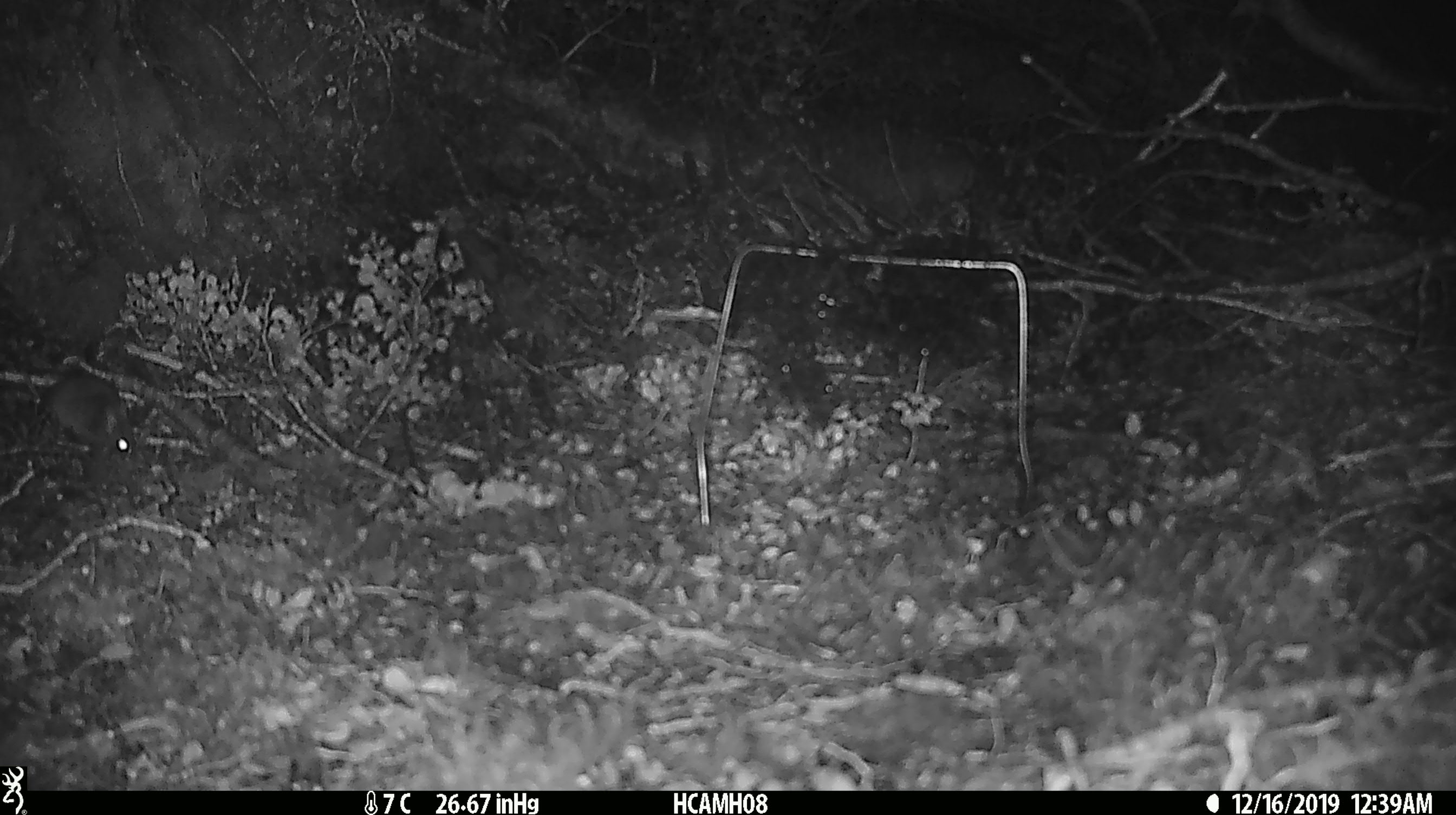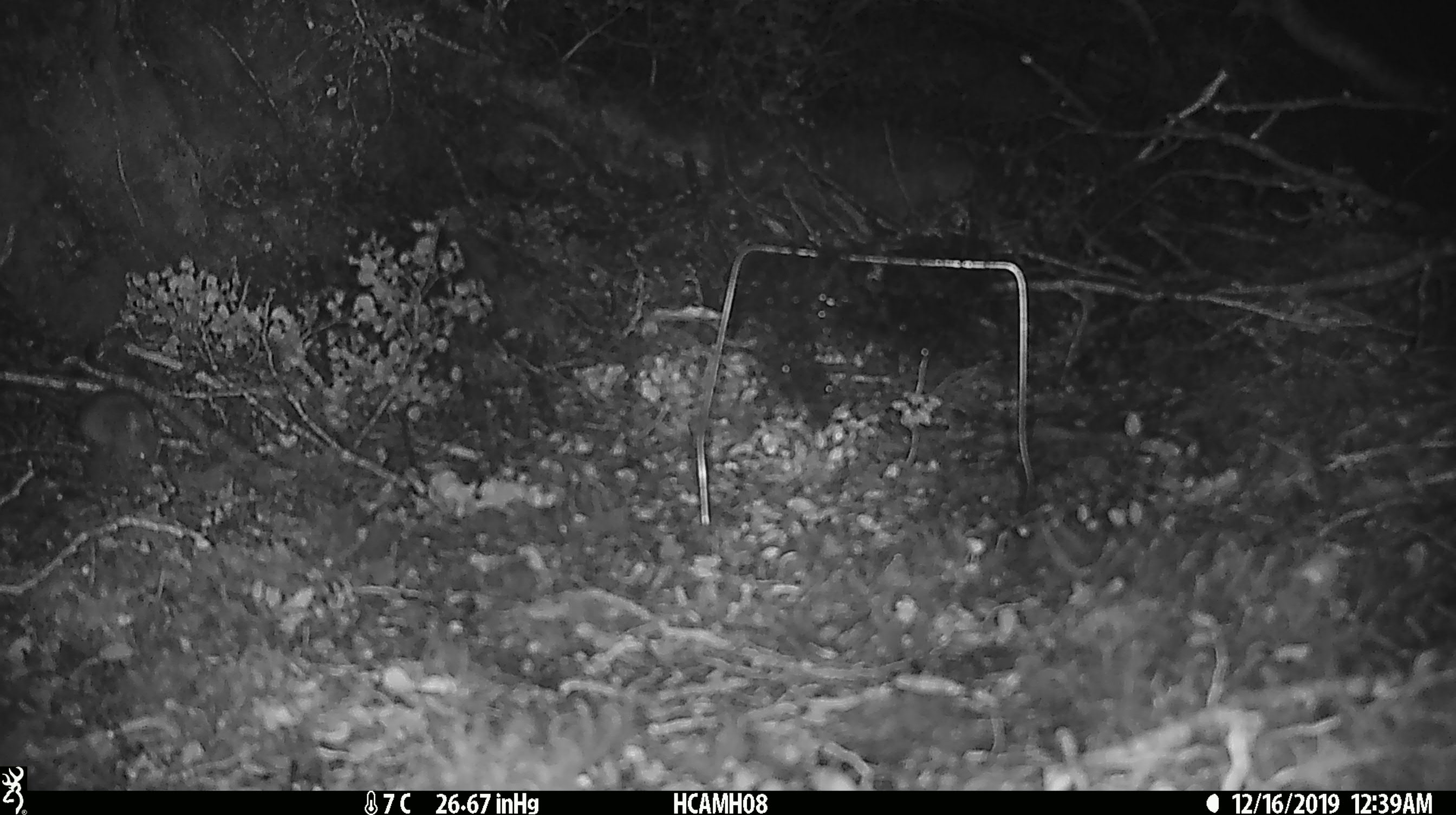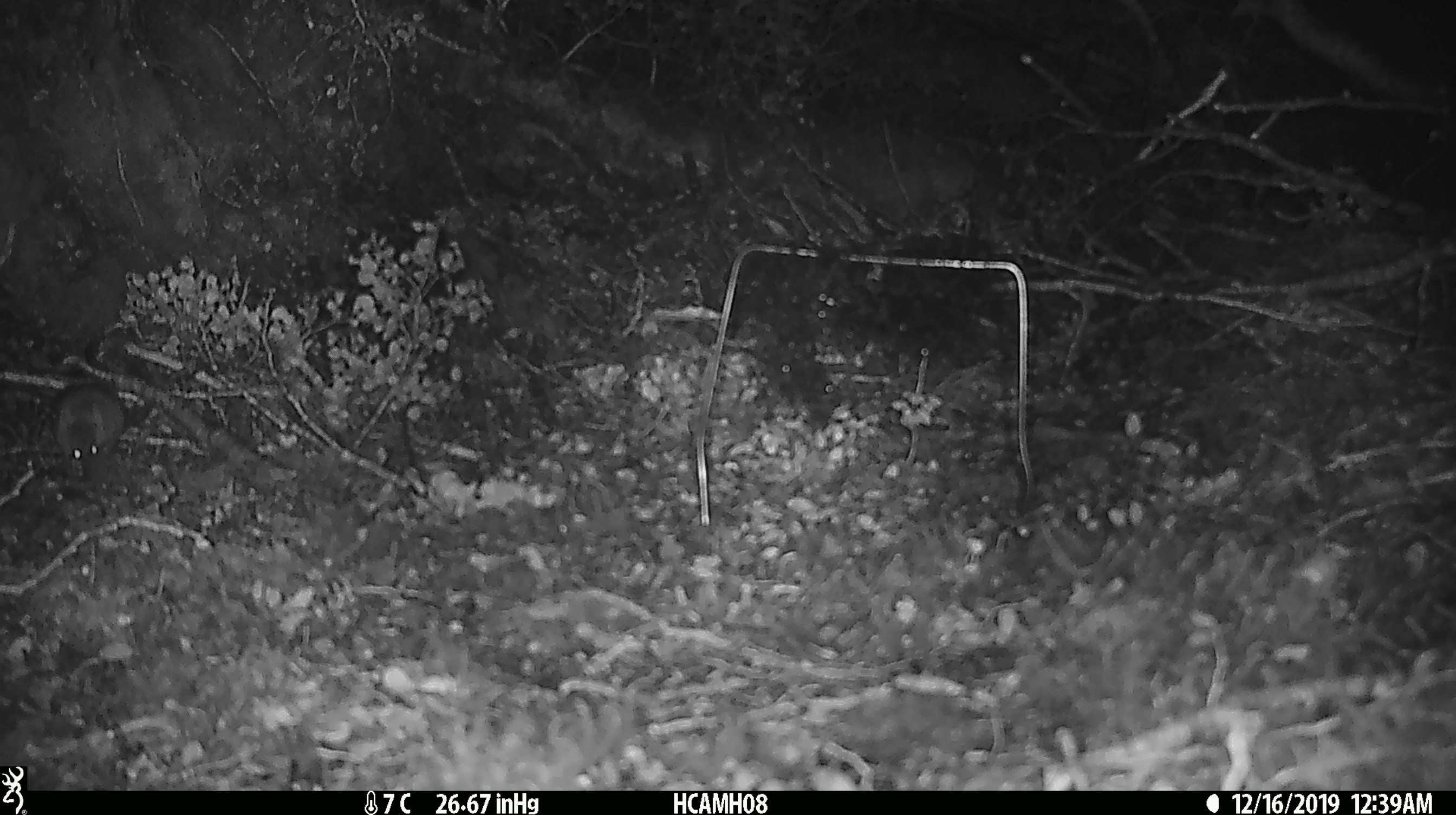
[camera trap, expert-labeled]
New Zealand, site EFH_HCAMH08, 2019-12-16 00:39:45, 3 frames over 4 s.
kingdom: Animalia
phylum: Chordata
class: Mammalia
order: Rodentia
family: Muridae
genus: Mus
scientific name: Mus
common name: mouse